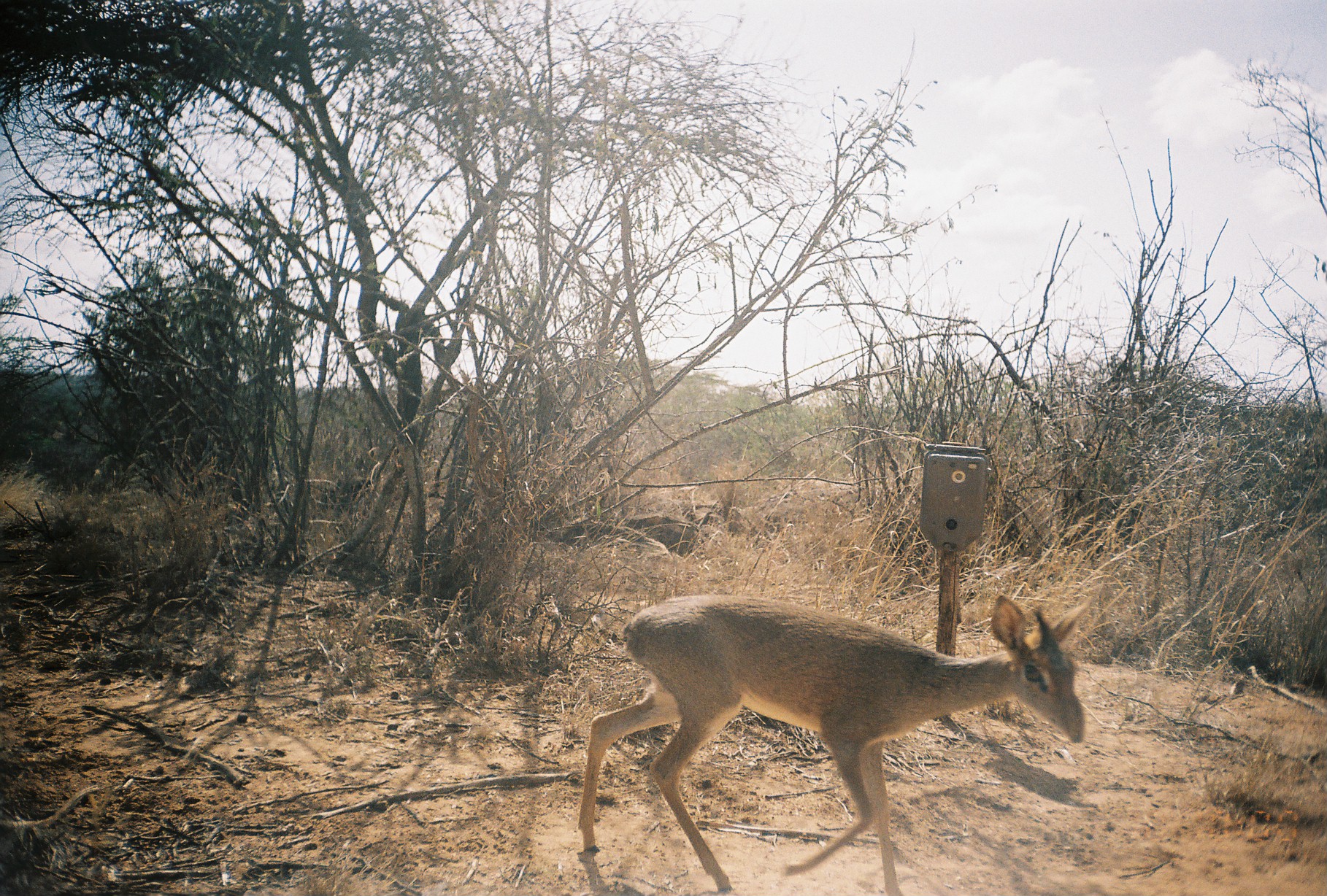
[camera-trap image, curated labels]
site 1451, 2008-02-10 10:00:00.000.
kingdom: Animalia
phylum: Chordata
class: Mammalia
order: Artiodactyla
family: Bovidae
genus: Madoqua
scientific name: Madoqua guentheri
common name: günther's dik-dik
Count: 1.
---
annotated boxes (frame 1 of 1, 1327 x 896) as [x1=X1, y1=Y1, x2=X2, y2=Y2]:
madoqua guentheri: [x1=579, y1=593, x2=1086, y2=896]